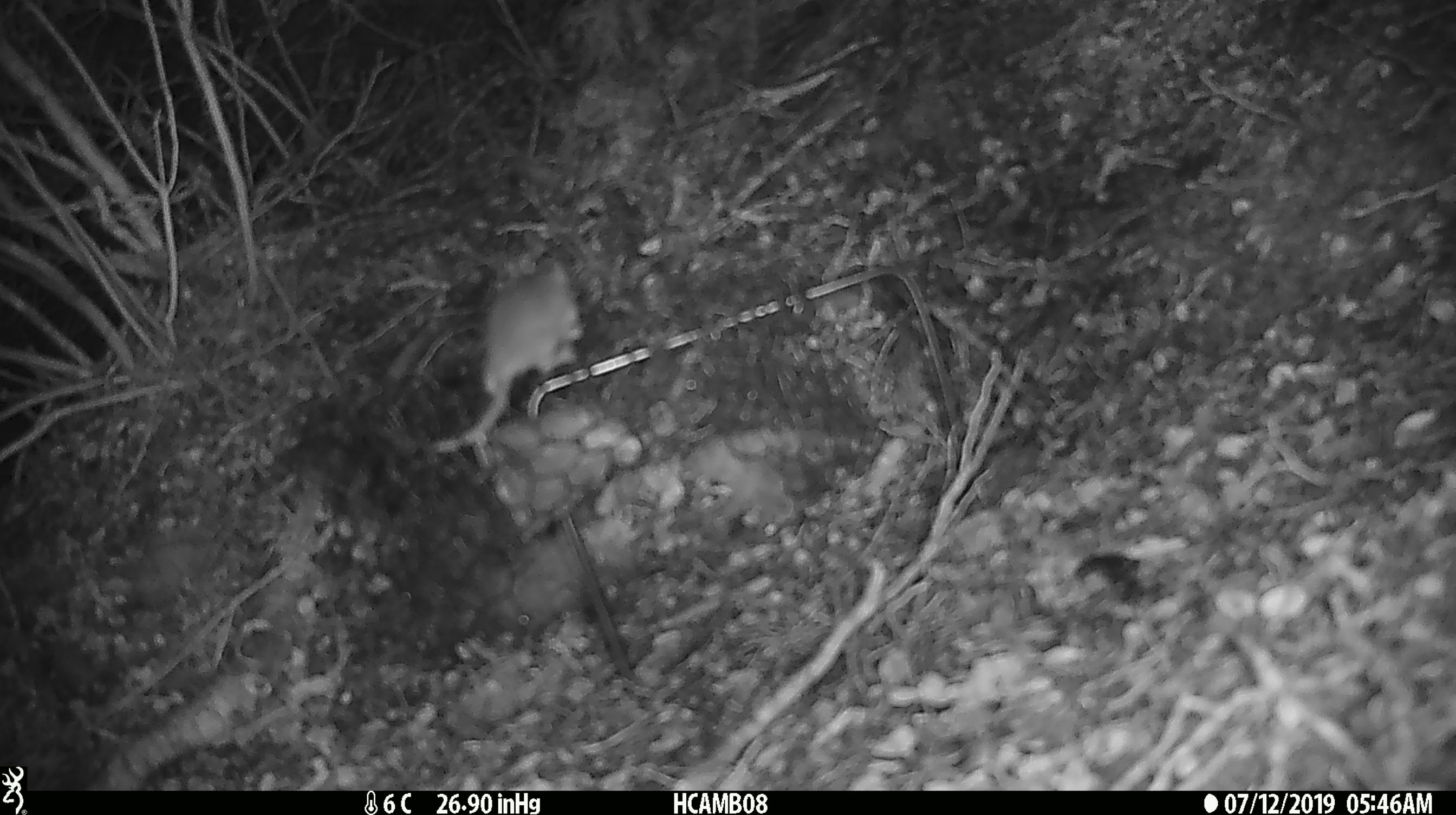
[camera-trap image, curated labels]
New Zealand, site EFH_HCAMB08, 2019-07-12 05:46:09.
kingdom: Animalia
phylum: Chordata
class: Mammalia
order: Rodentia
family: Muridae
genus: Mus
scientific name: Mus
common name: mouse